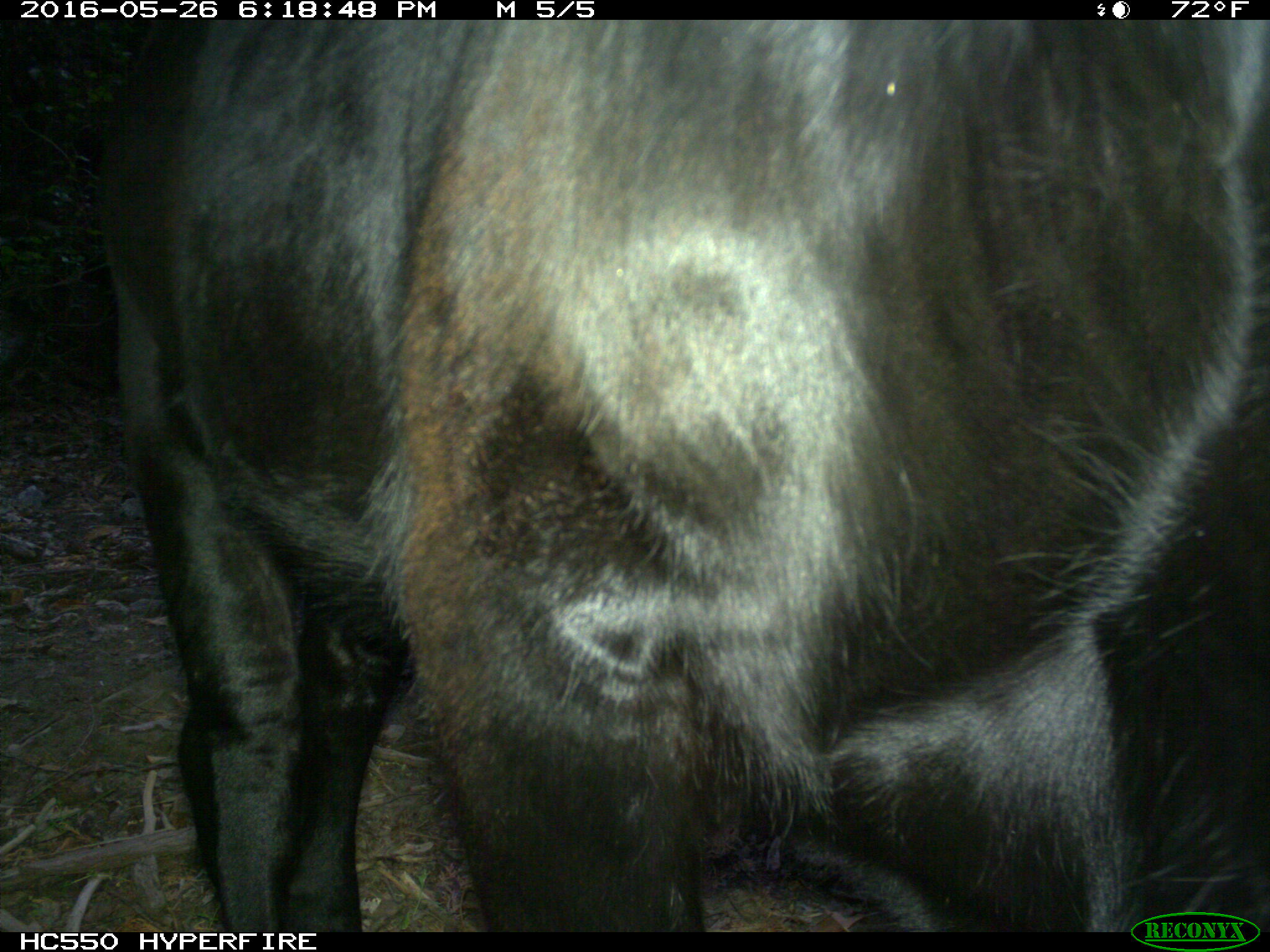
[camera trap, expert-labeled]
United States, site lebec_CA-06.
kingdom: Animalia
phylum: Chordata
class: Mammalia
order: Artiodactyla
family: Bovidae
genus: Bos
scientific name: Bos taurus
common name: domestic cow